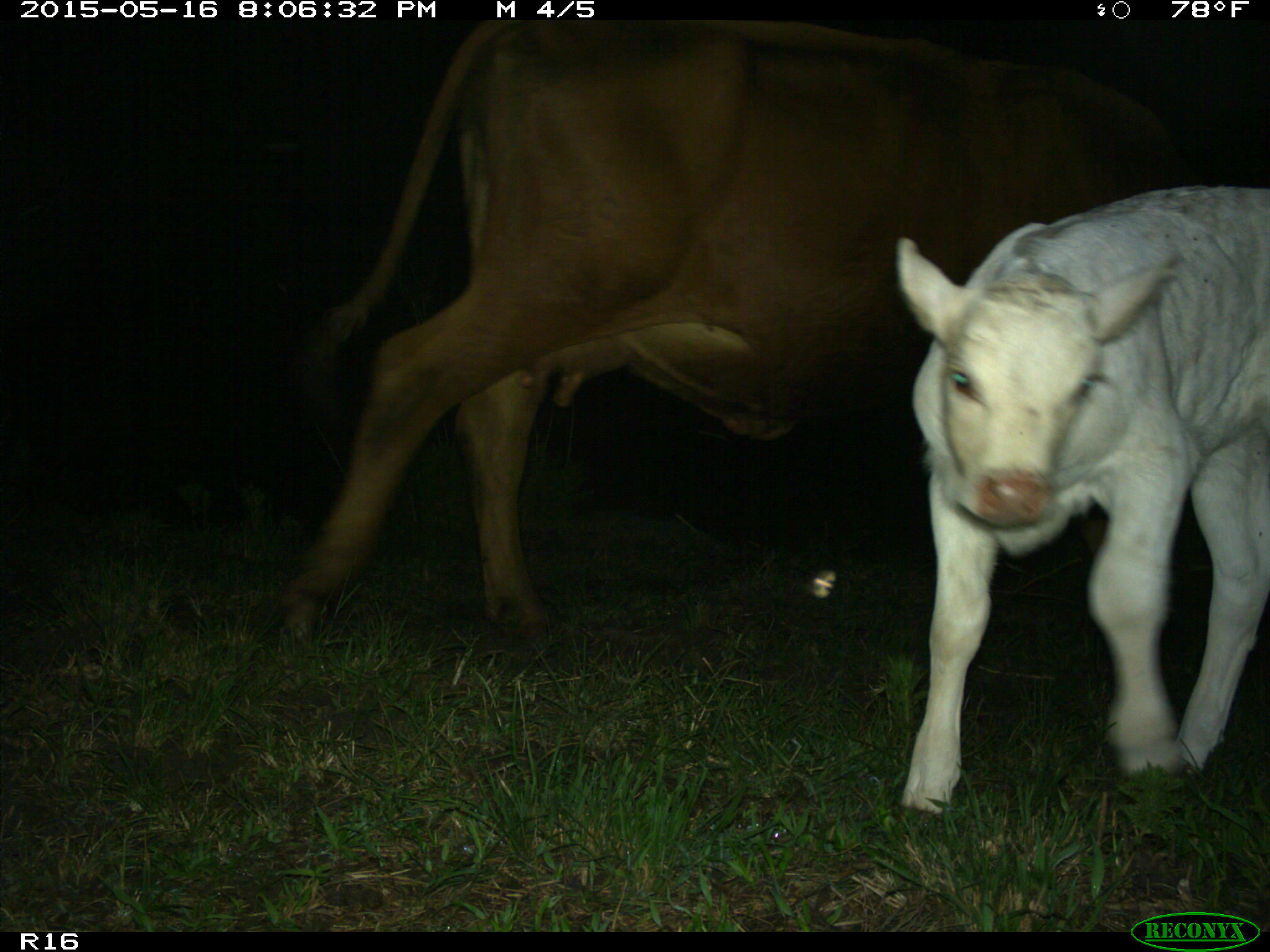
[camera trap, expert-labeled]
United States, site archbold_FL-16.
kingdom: Animalia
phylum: Chordata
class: Mammalia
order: Artiodactyla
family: Bovidae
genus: Bos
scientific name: Bos taurus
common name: domestic cow